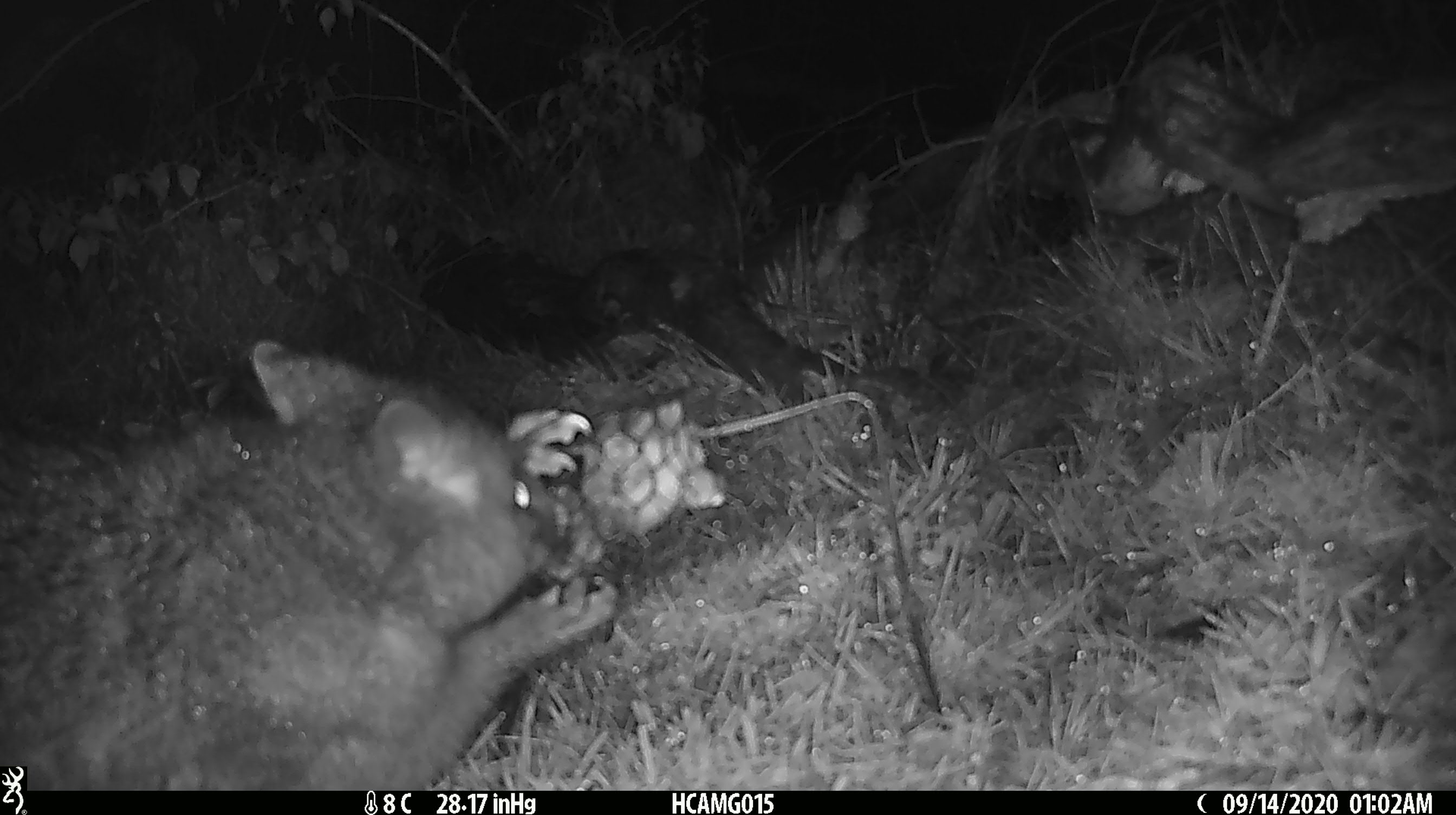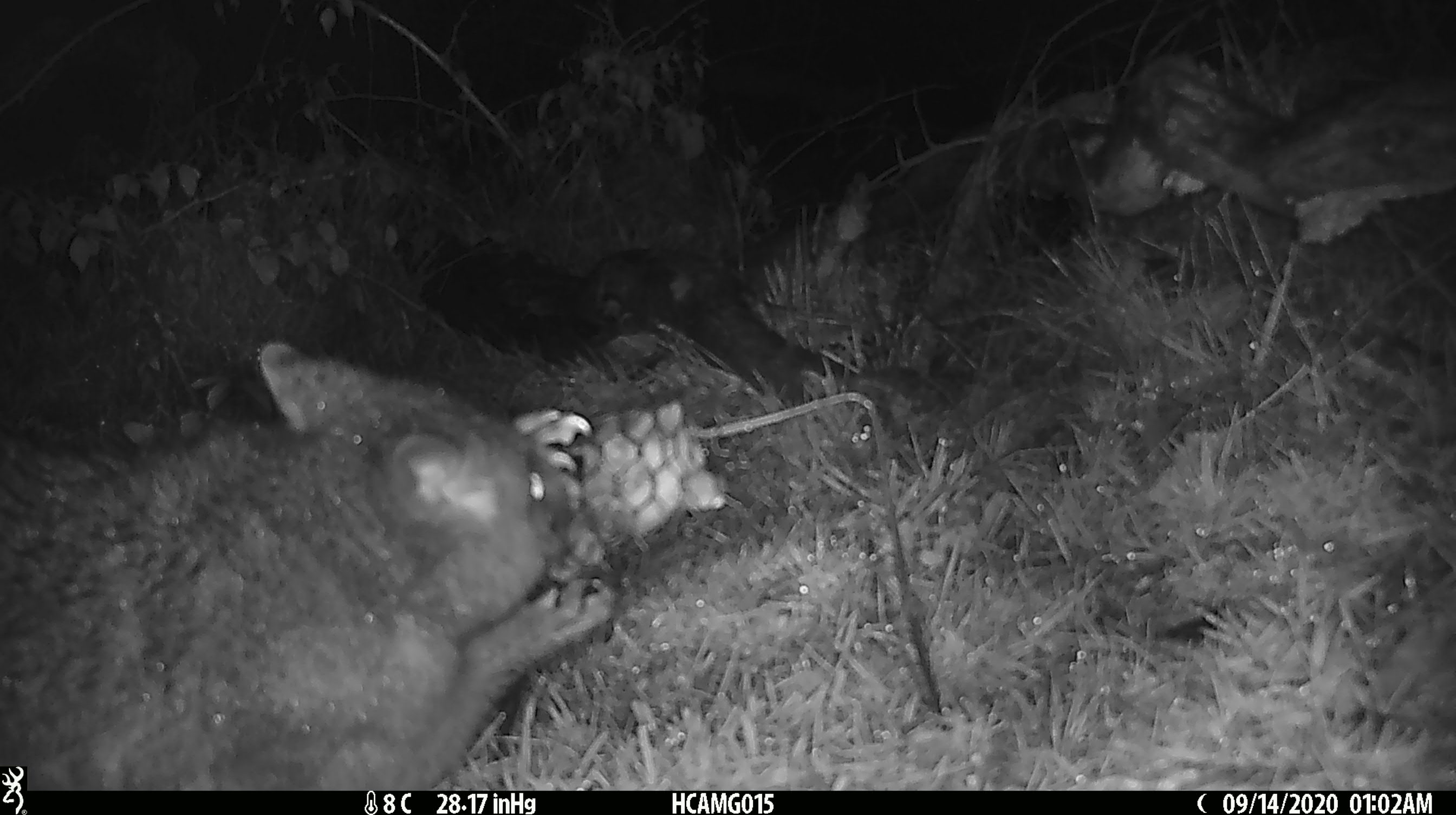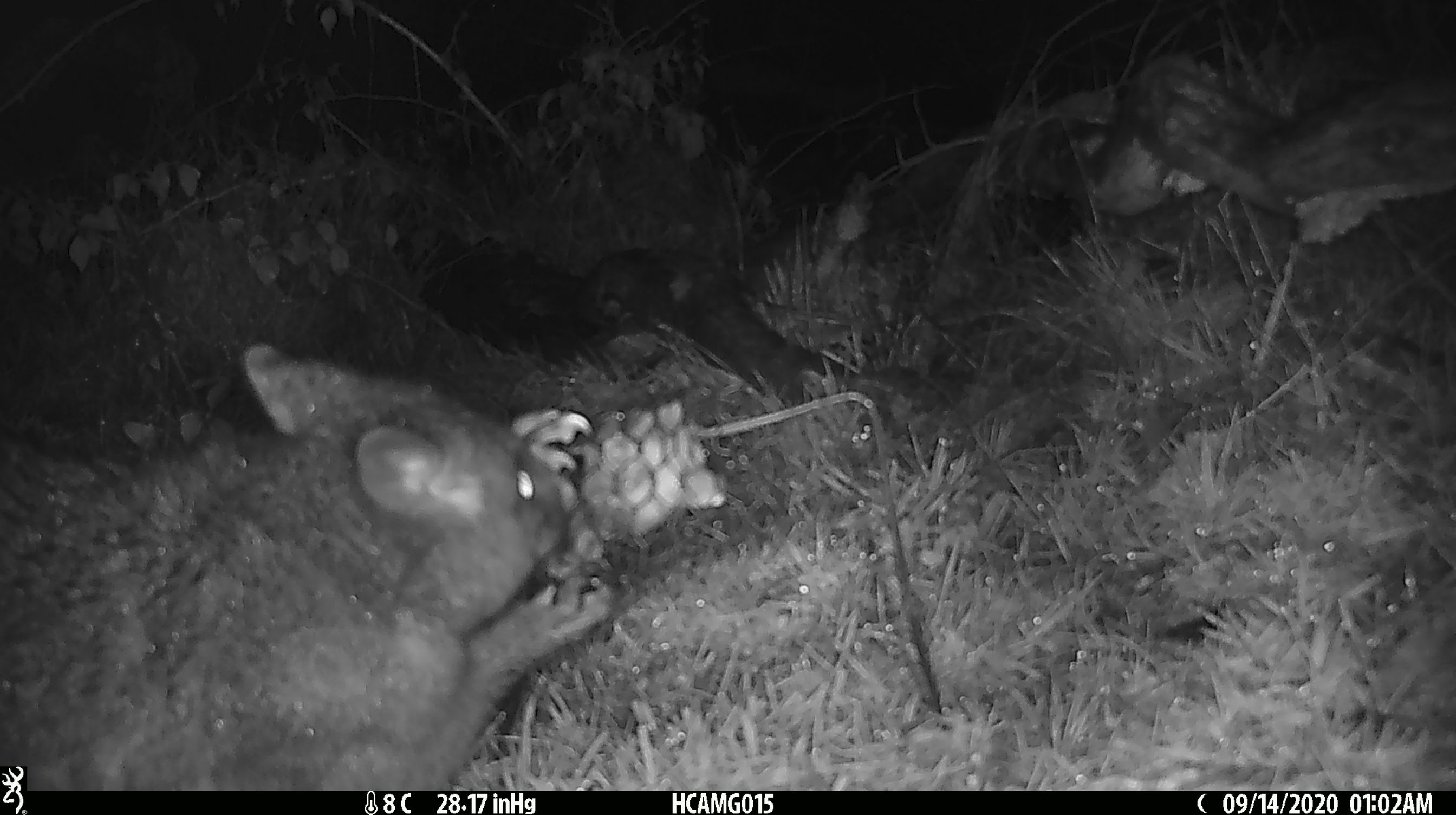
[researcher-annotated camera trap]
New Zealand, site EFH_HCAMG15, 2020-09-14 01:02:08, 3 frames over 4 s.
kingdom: Animalia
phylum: Chordata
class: Mammalia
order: Diprotodontia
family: Phalangeridae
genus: Trichosurus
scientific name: Trichosurus vulpecula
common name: common brushtail possum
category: possum